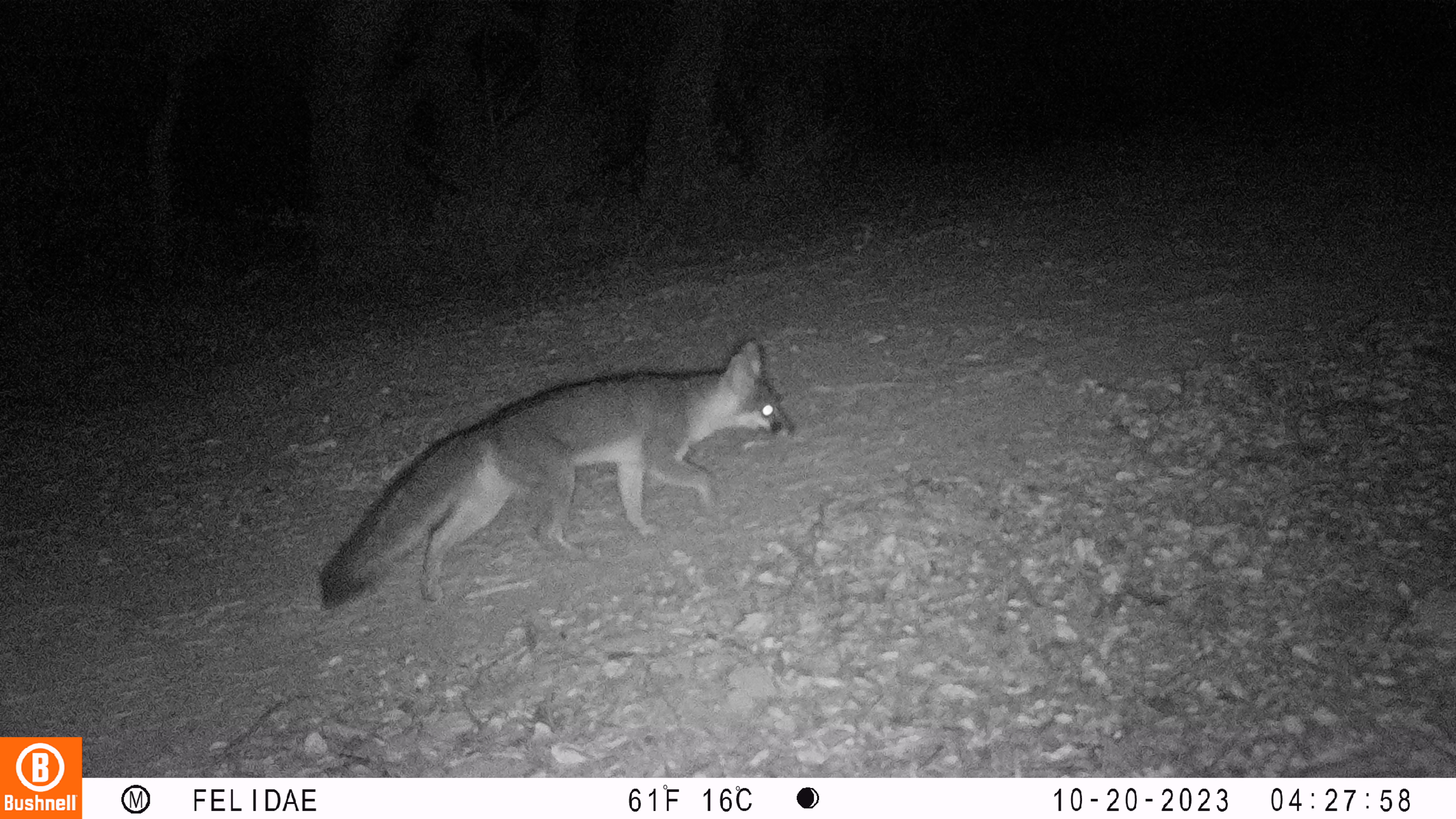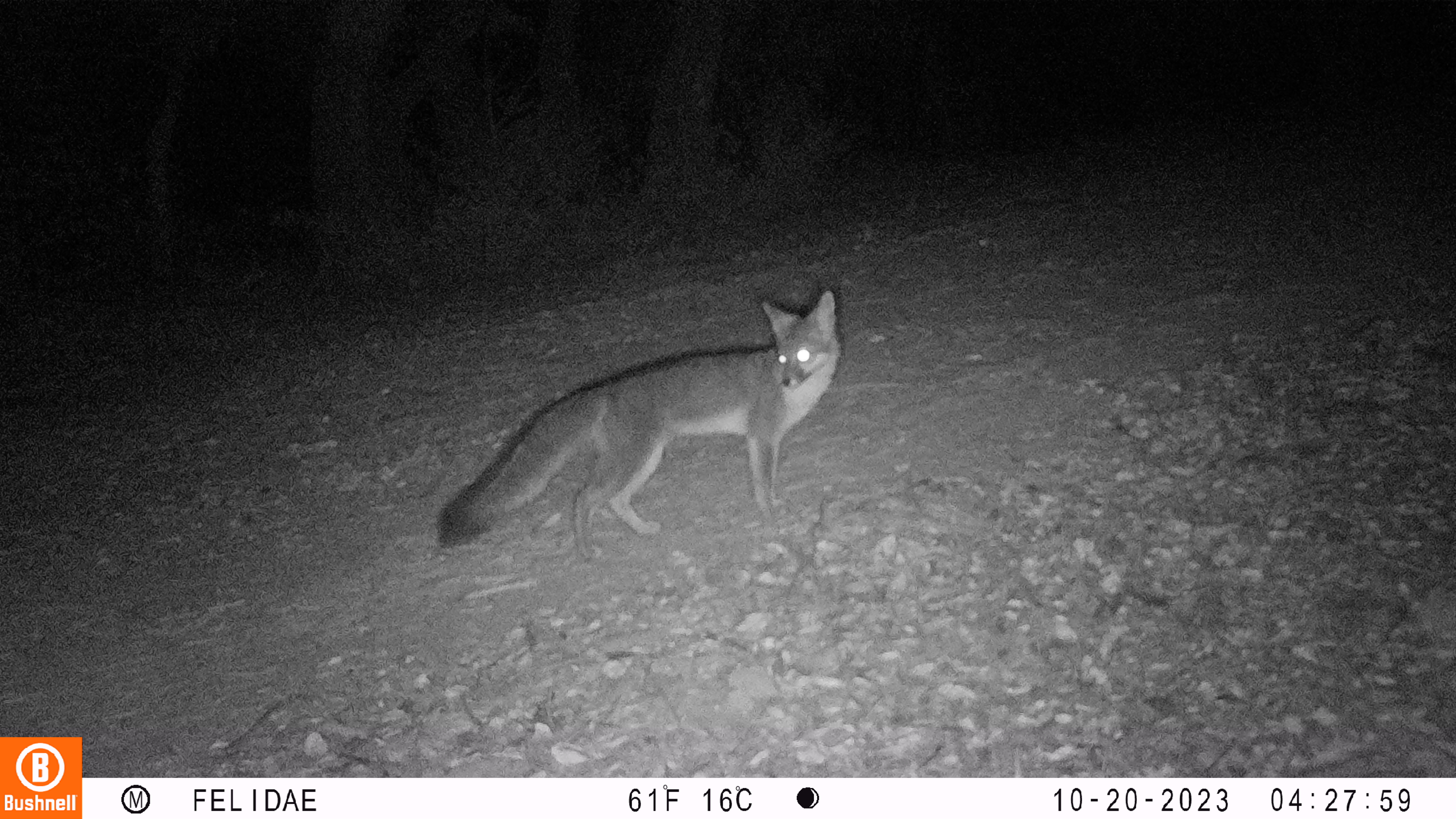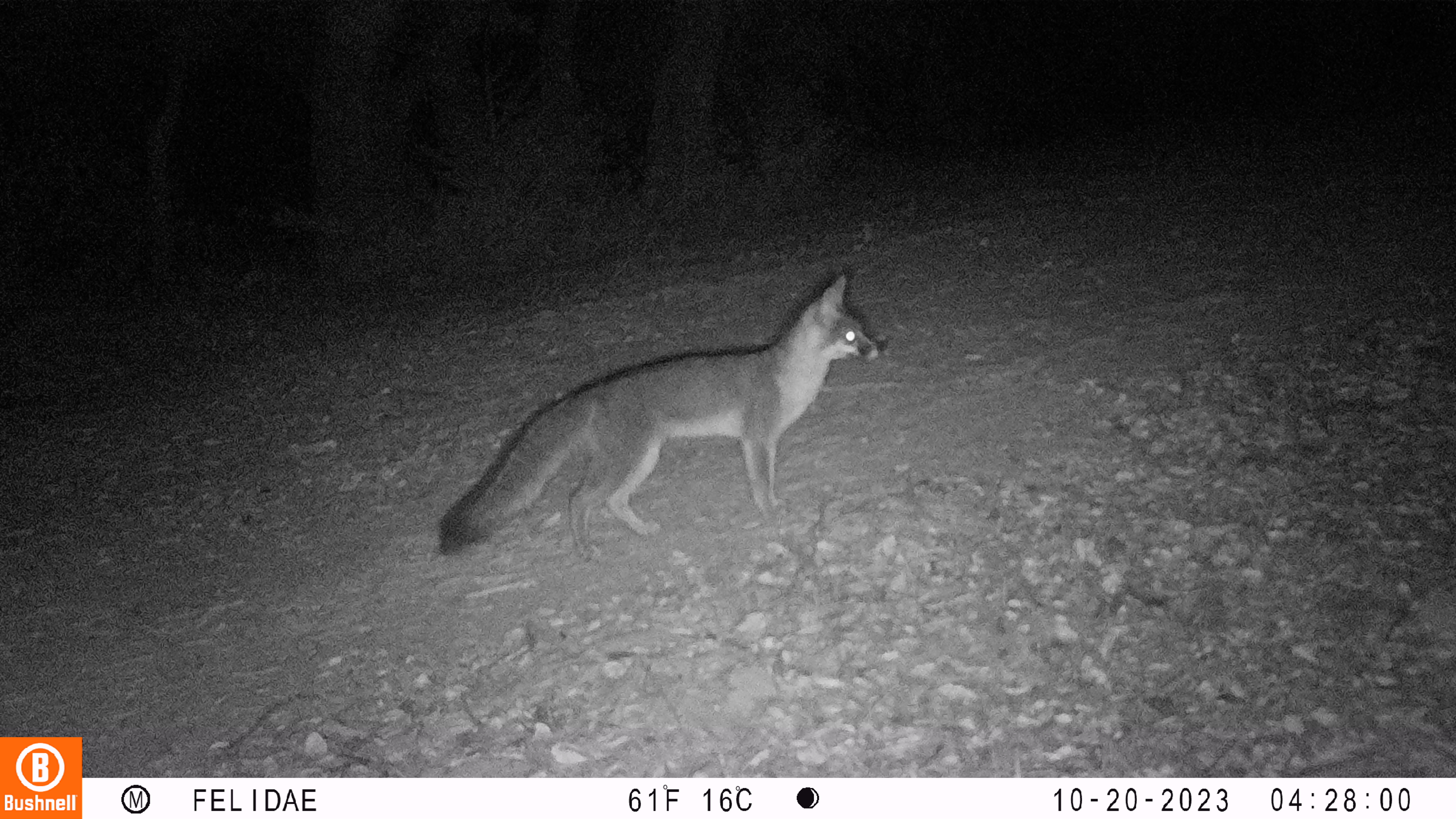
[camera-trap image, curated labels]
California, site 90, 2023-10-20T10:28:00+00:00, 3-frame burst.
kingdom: Animalia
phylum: Chordata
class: Mammalia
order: Carnivora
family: Canidae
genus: Urocyon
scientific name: Urocyon cinereoargenteus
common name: gray fox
Gray fox (Urocyon cinereoargenteus).